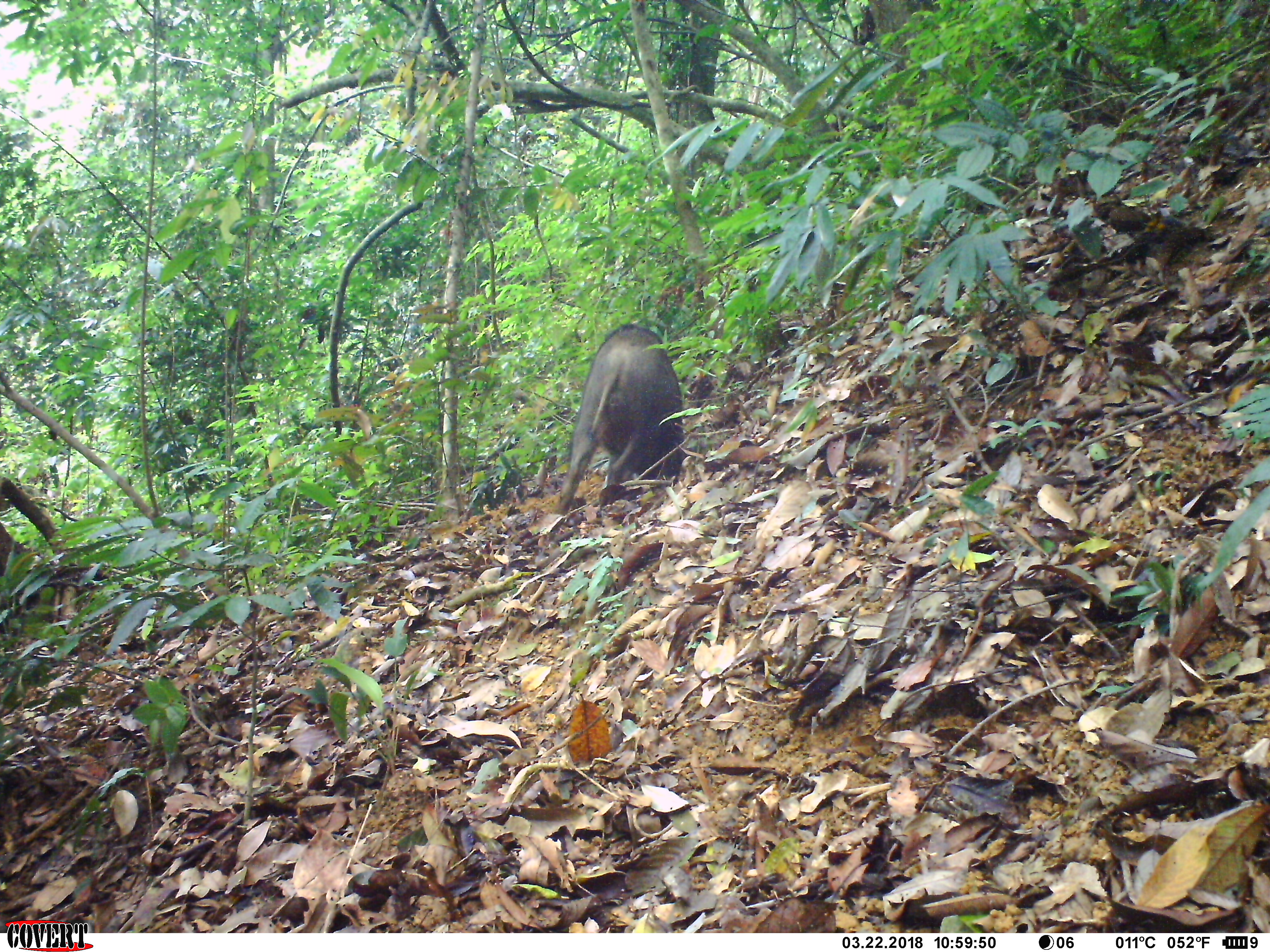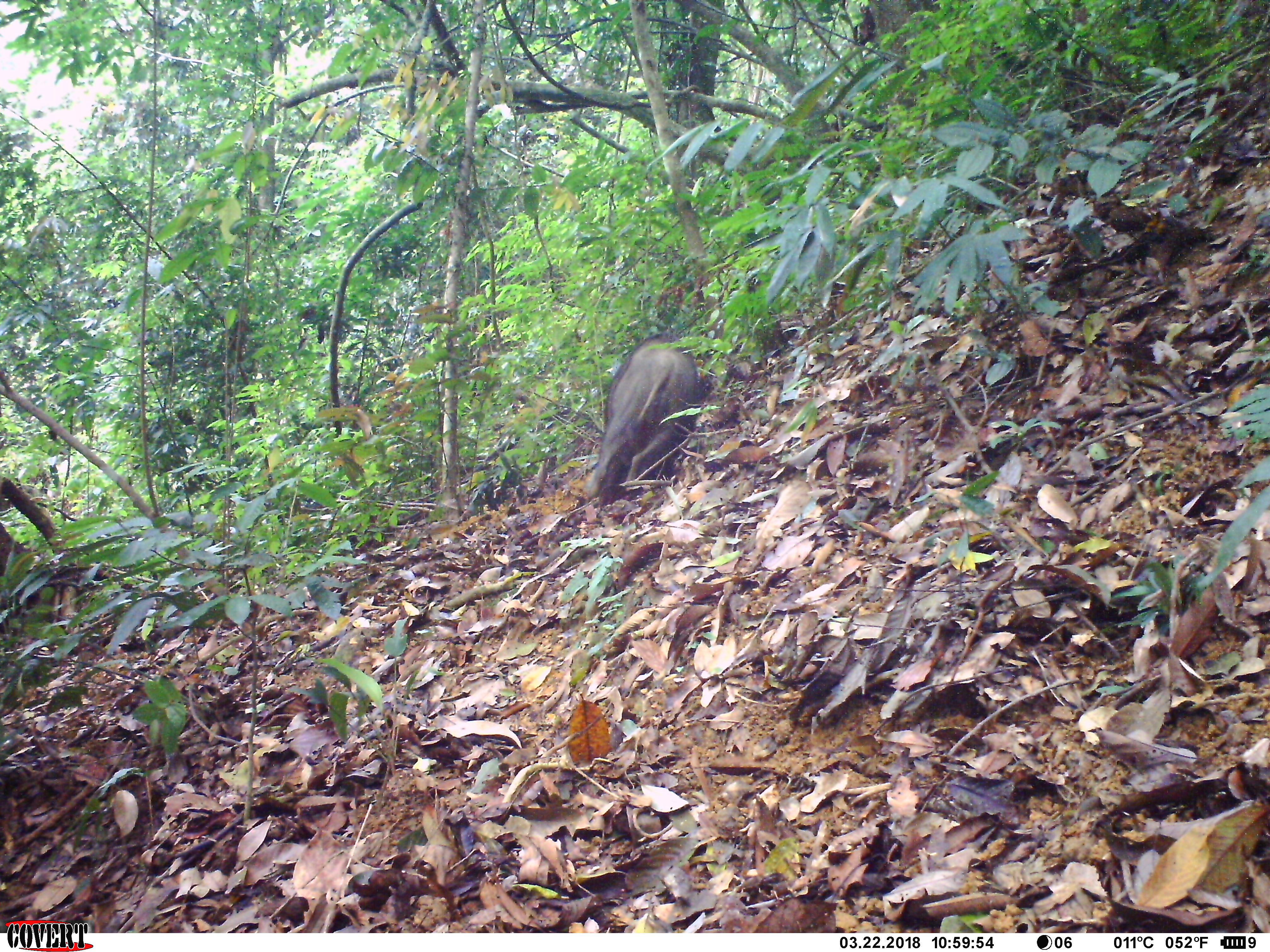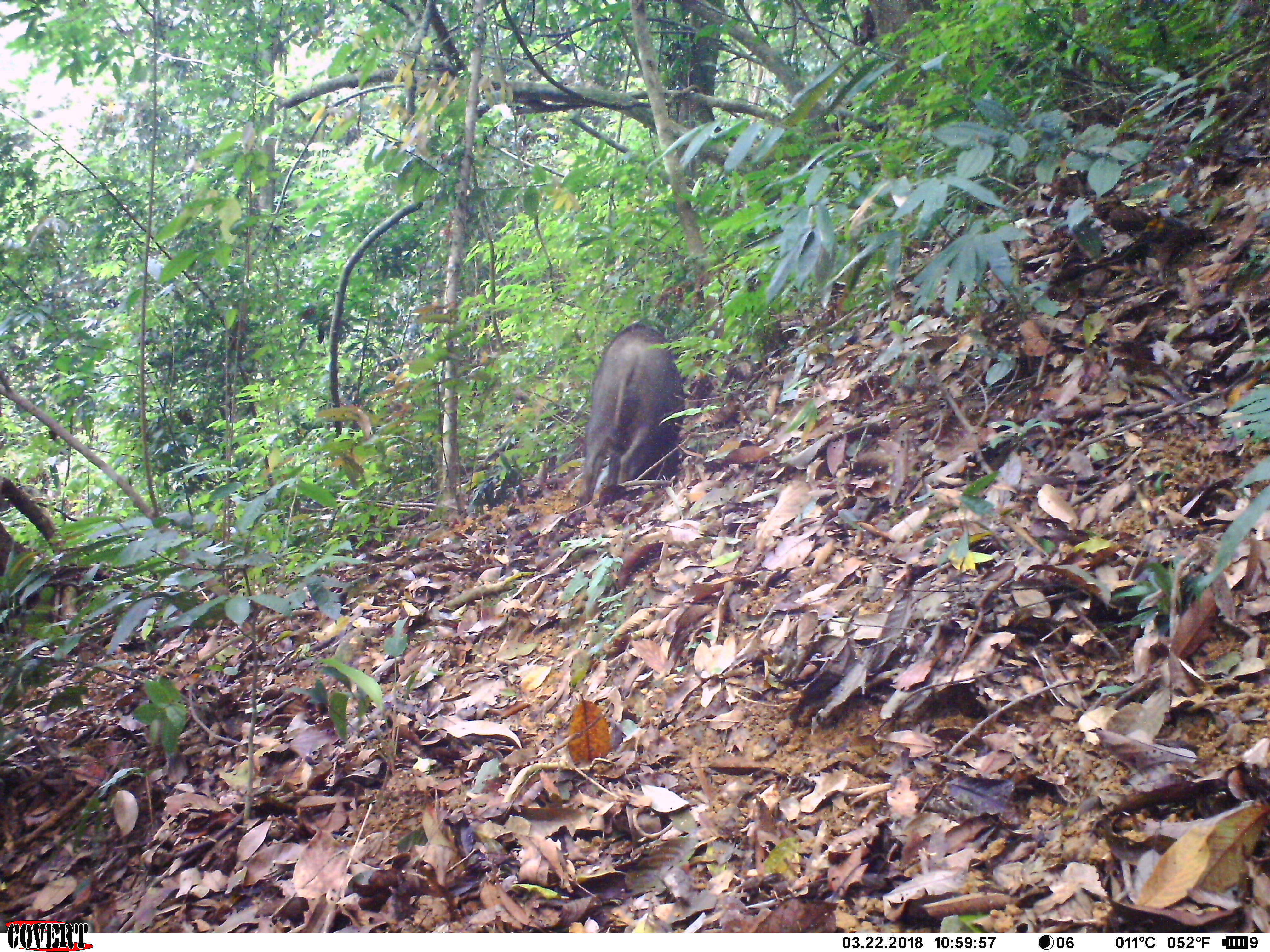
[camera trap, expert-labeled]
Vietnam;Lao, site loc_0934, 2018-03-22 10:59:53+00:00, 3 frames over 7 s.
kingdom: Animalia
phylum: Chordata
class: Mammalia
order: Artiodactyla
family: Suidae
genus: Sus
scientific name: Sus scrofa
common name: eurasian wild pig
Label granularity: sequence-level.